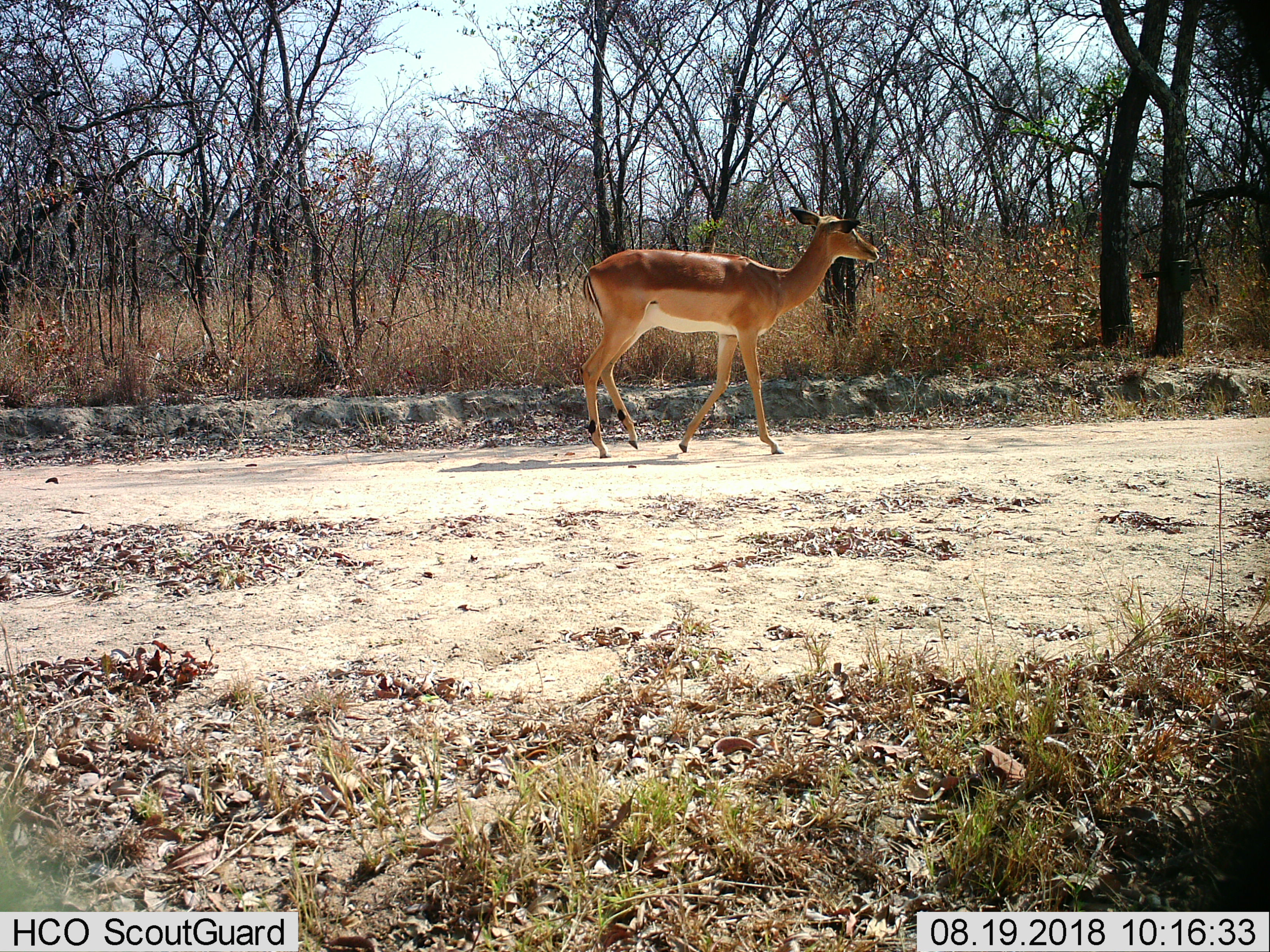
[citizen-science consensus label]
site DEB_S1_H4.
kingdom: Animalia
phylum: Chordata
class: Mammalia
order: Artiodactyla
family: Bovidae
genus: Aepyceros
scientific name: Aepyceros melampus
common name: impala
Impala (Aepyceros melampus), count 1. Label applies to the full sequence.